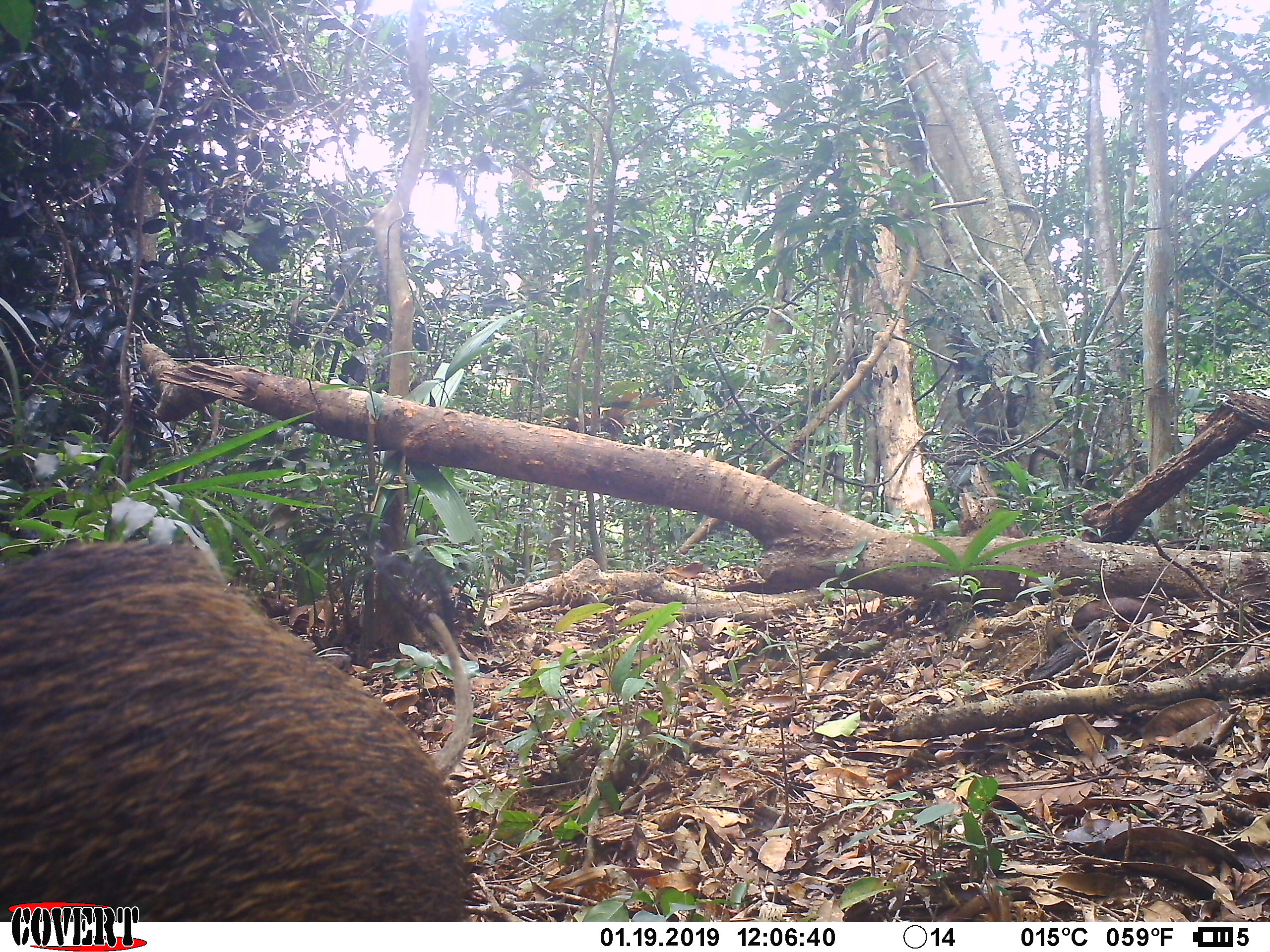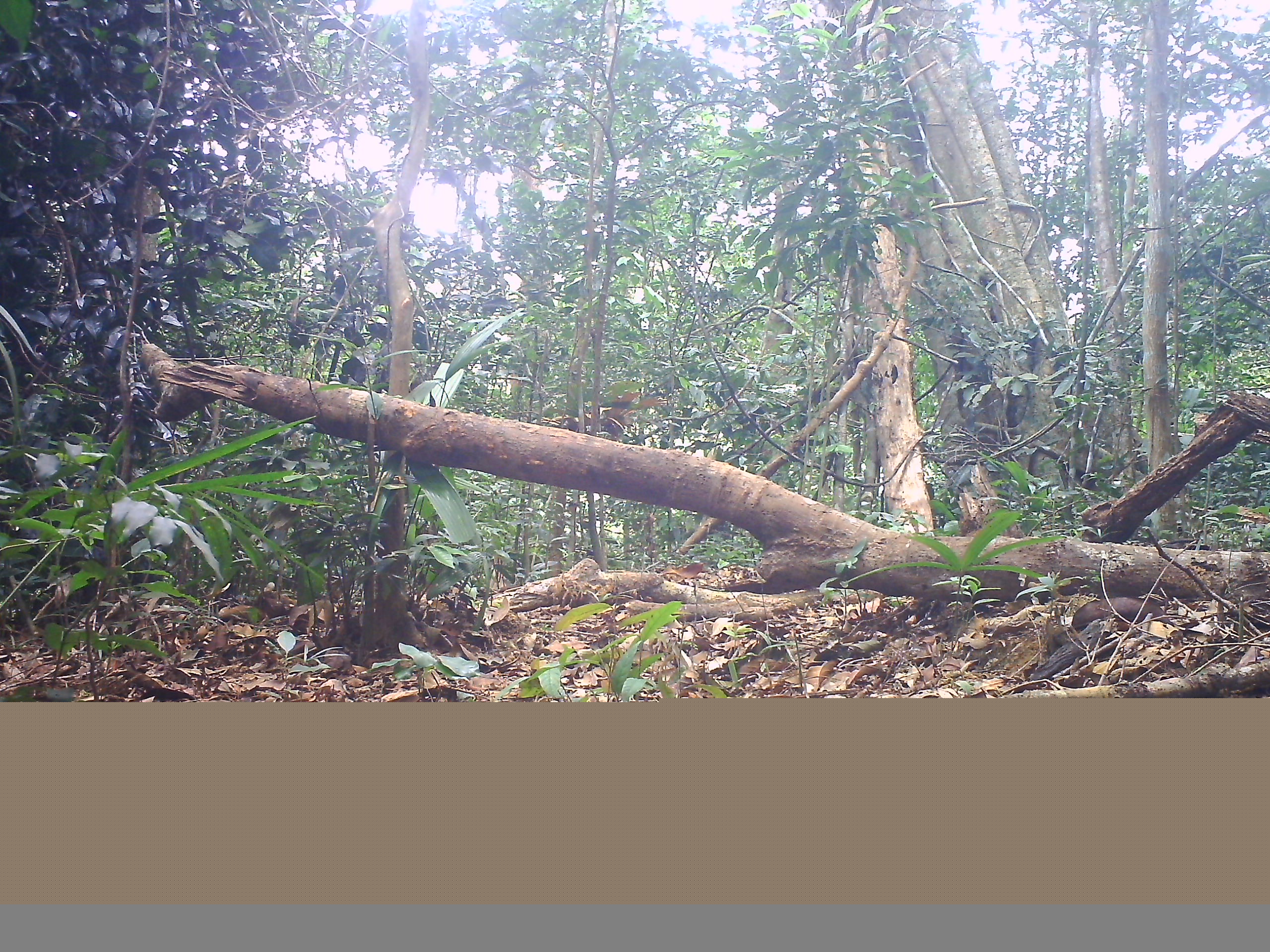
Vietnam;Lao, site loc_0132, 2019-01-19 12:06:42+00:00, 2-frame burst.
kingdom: Animalia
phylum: Chordata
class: Mammalia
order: Artiodactyla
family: Suidae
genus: Sus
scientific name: Sus scrofa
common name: eurasian wild pig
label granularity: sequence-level